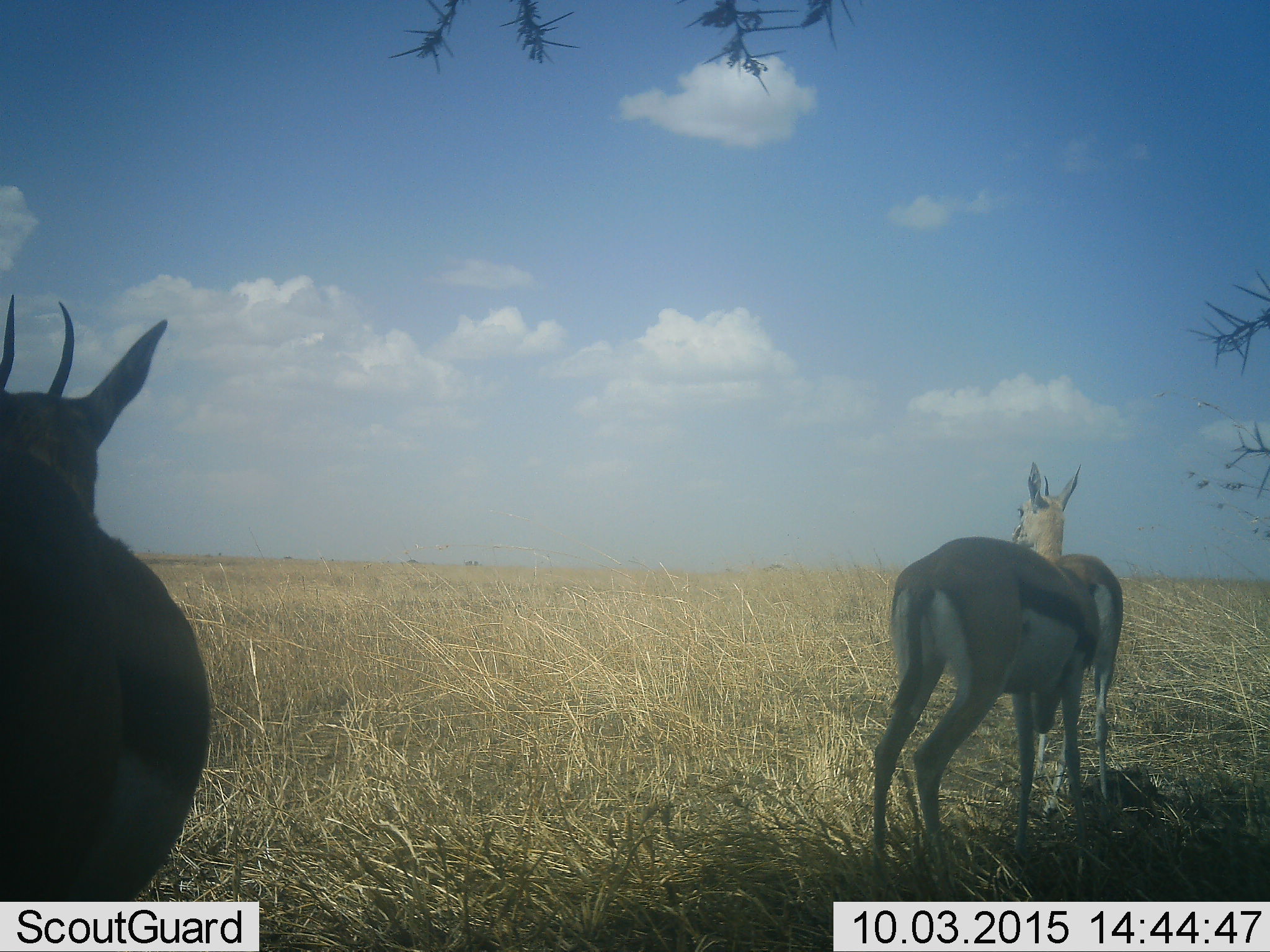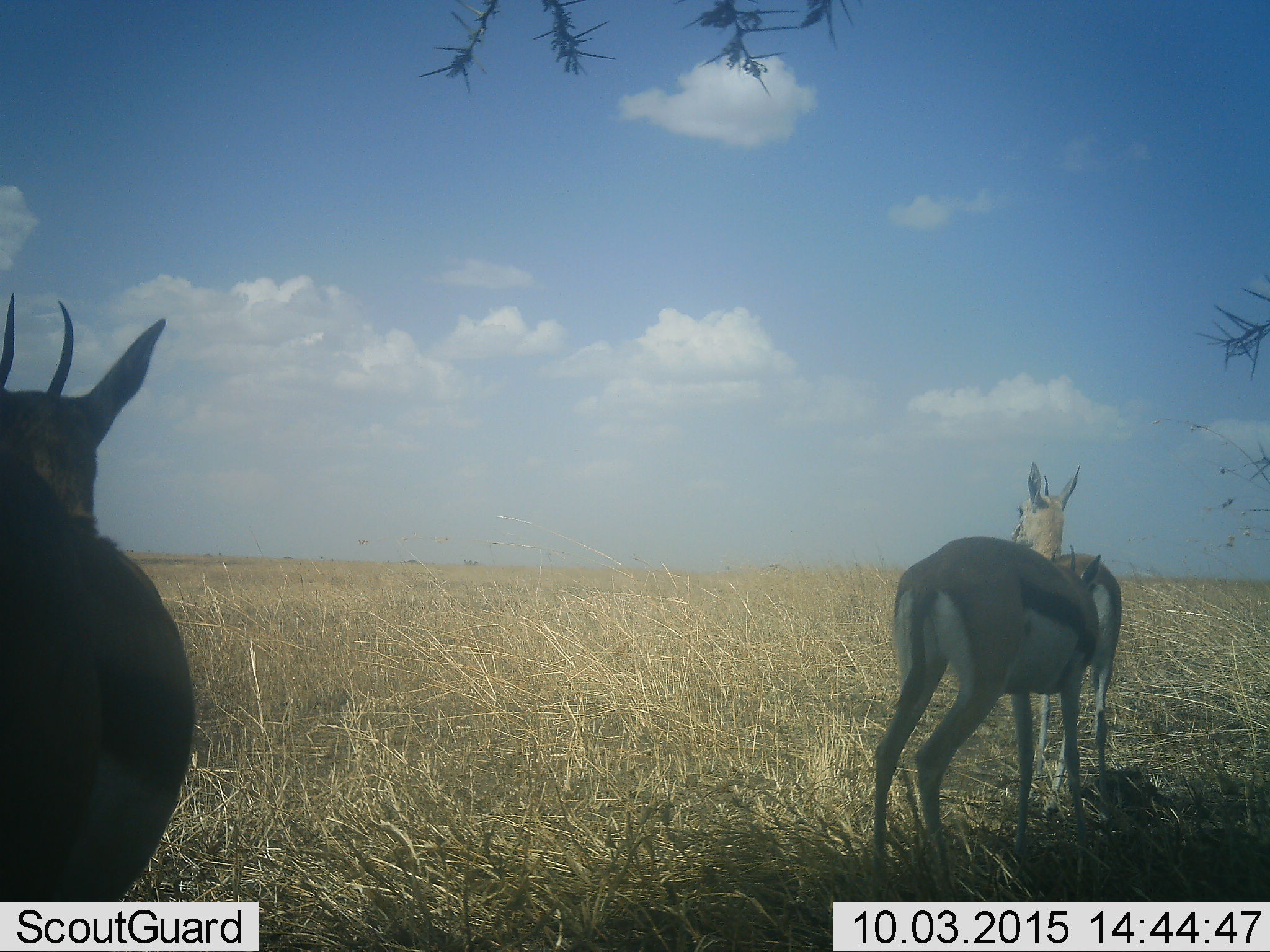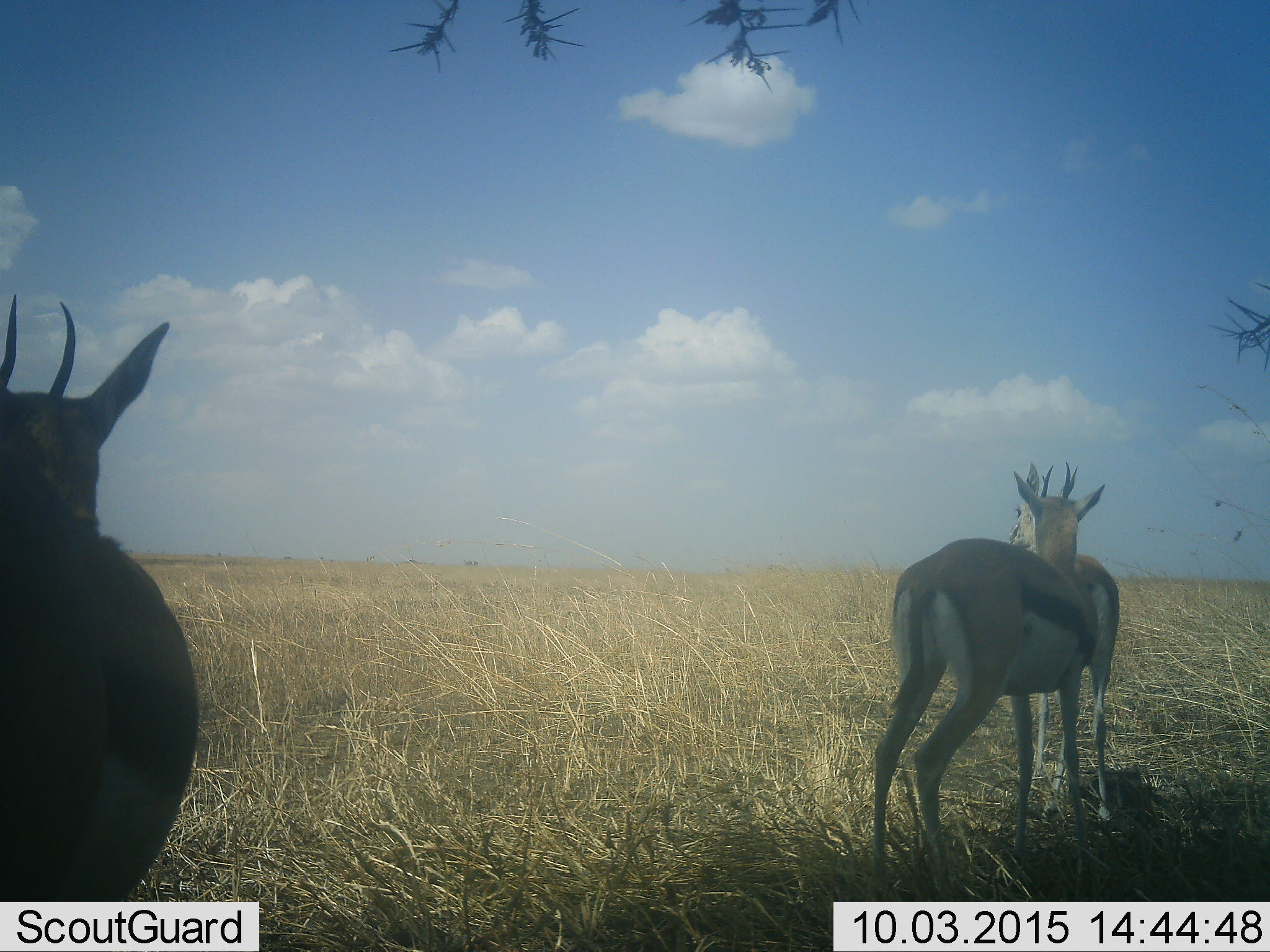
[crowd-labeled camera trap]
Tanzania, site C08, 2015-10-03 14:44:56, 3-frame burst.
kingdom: Animalia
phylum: Chordata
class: Mammalia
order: Artiodactyla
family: Bovidae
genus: Eudorcas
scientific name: Eudorcas thomsonii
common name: thomson's gazelle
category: gazellethomsons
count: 3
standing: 100%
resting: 6%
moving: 6%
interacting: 0%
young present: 0%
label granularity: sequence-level